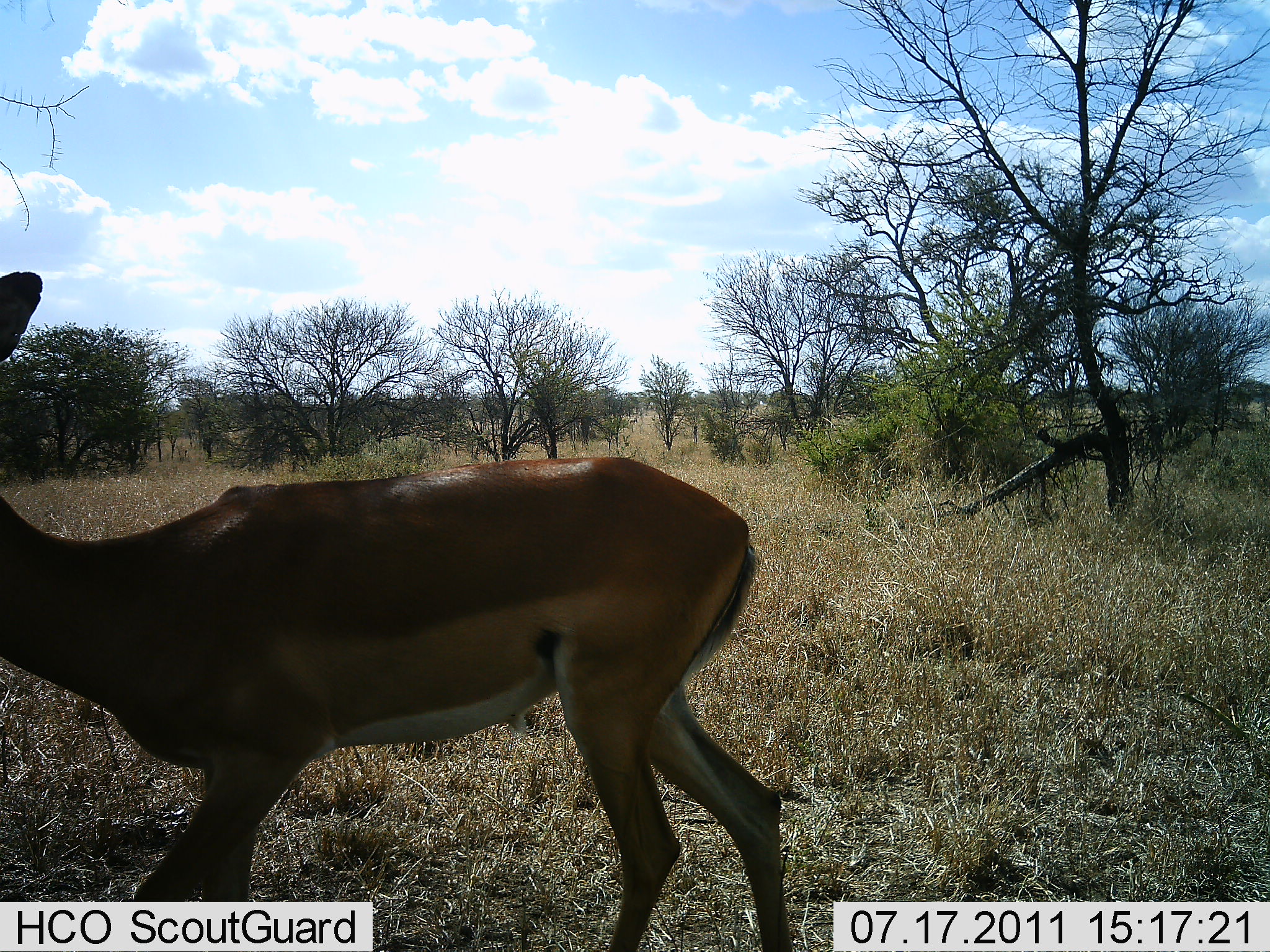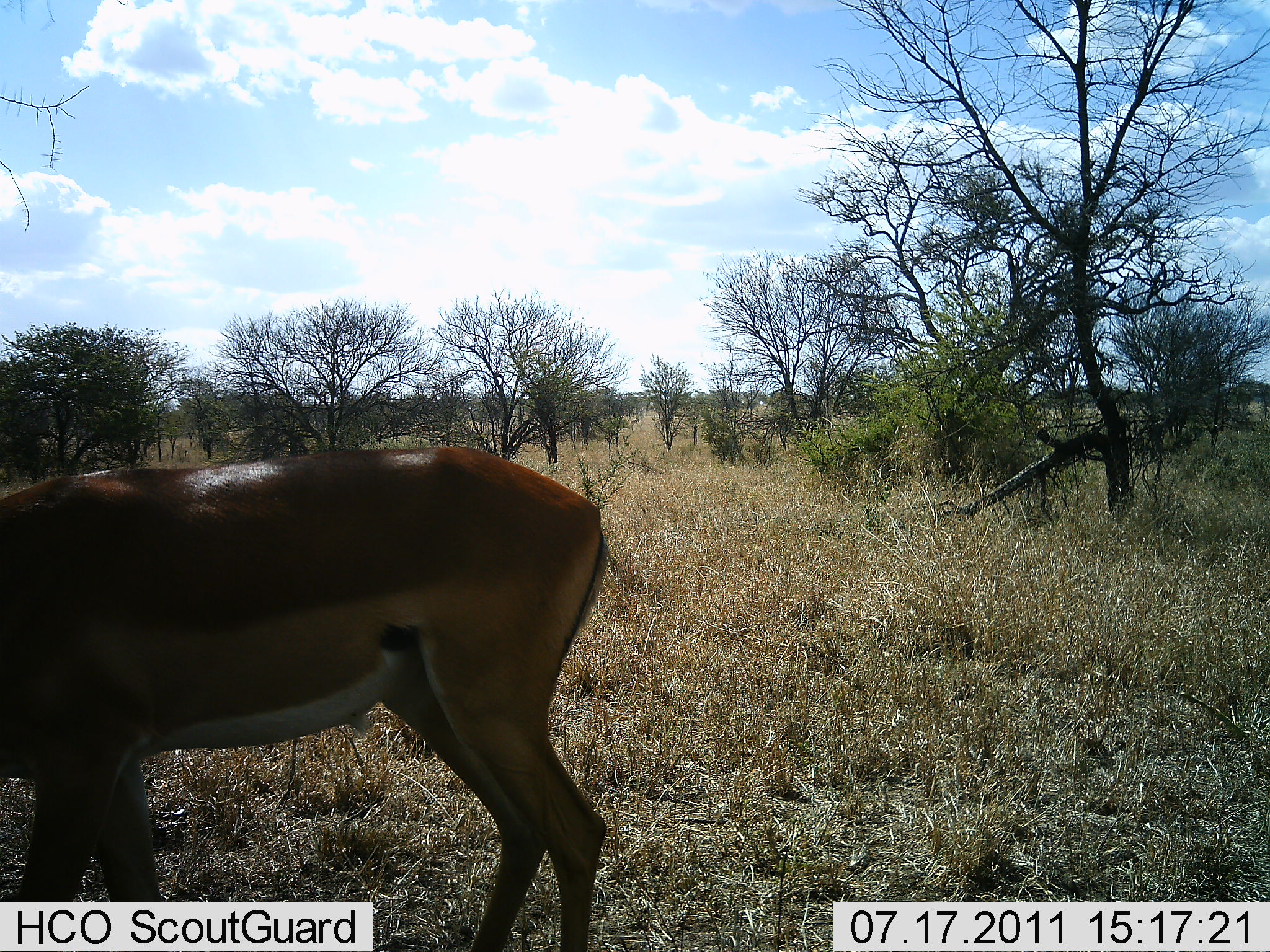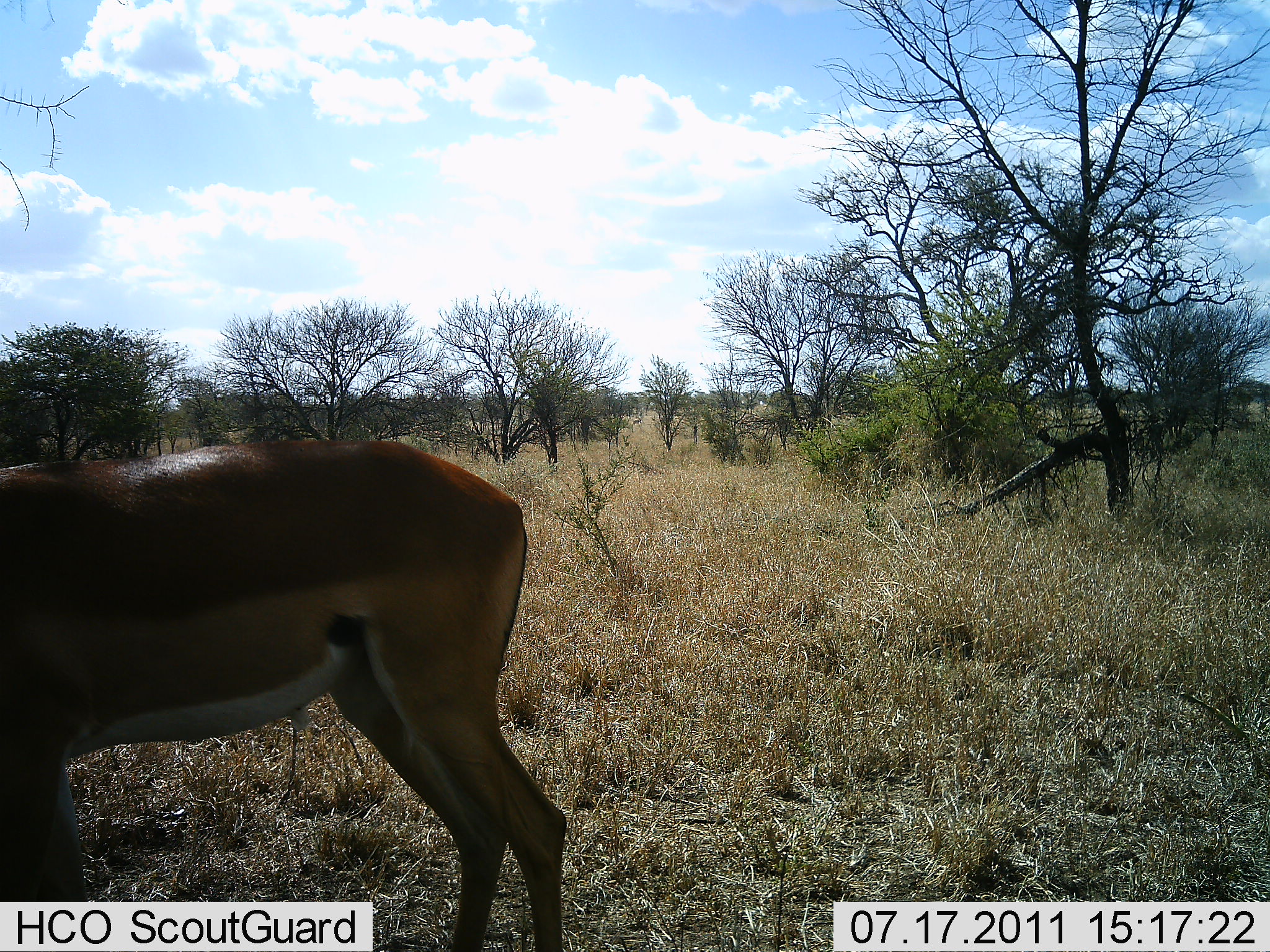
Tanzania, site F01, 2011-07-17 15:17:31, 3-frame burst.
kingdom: Animalia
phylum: Chordata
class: Mammalia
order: Artiodactyla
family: Bovidae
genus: Aepyceros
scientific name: Aepyceros melampus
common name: impala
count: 1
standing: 40%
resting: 0%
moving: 50%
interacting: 0%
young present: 0%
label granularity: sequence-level